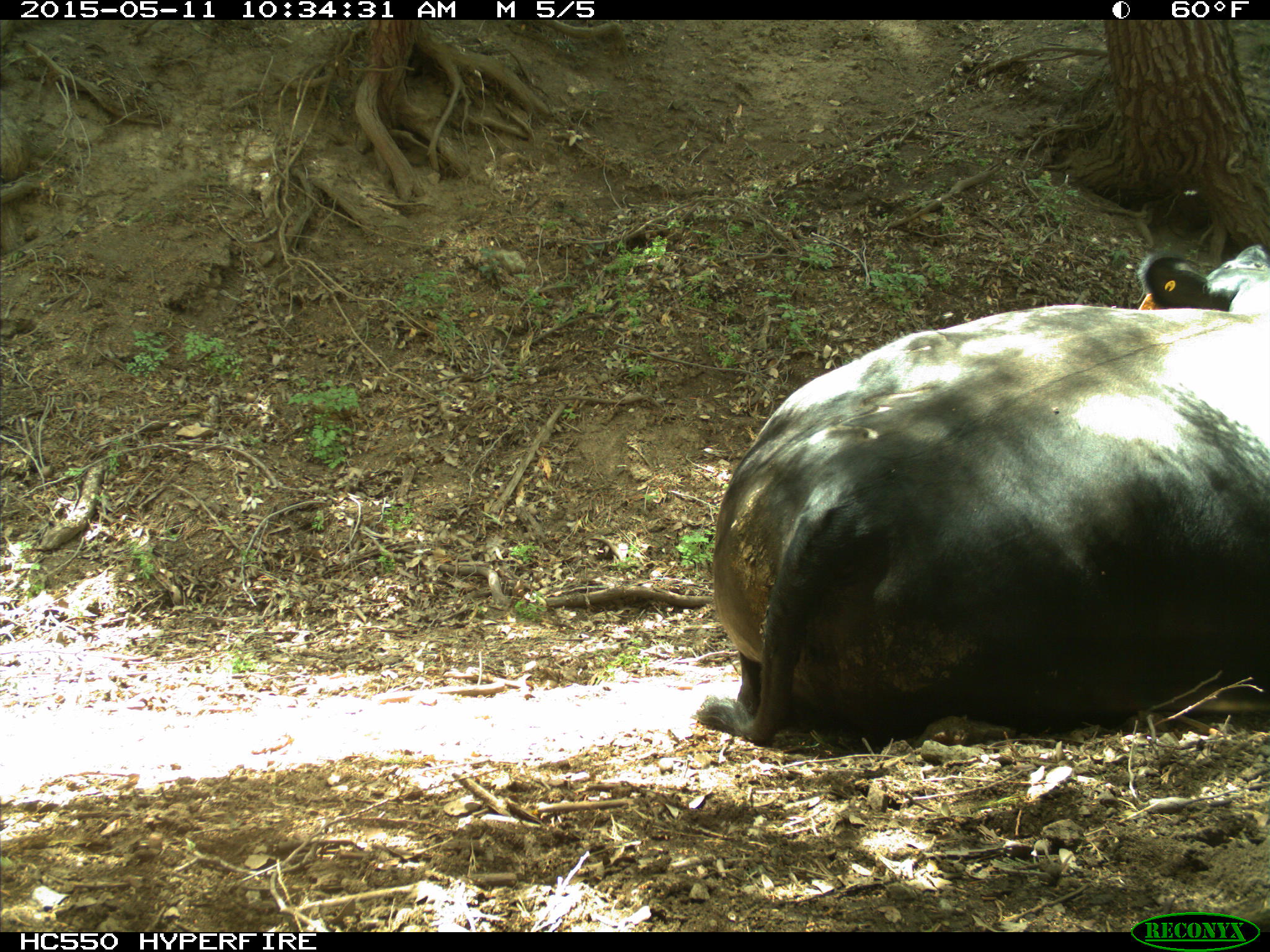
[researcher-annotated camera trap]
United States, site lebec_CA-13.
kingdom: Animalia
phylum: Chordata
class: Mammalia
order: Artiodactyla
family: Bovidae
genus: Bos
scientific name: Bos taurus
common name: domestic cow